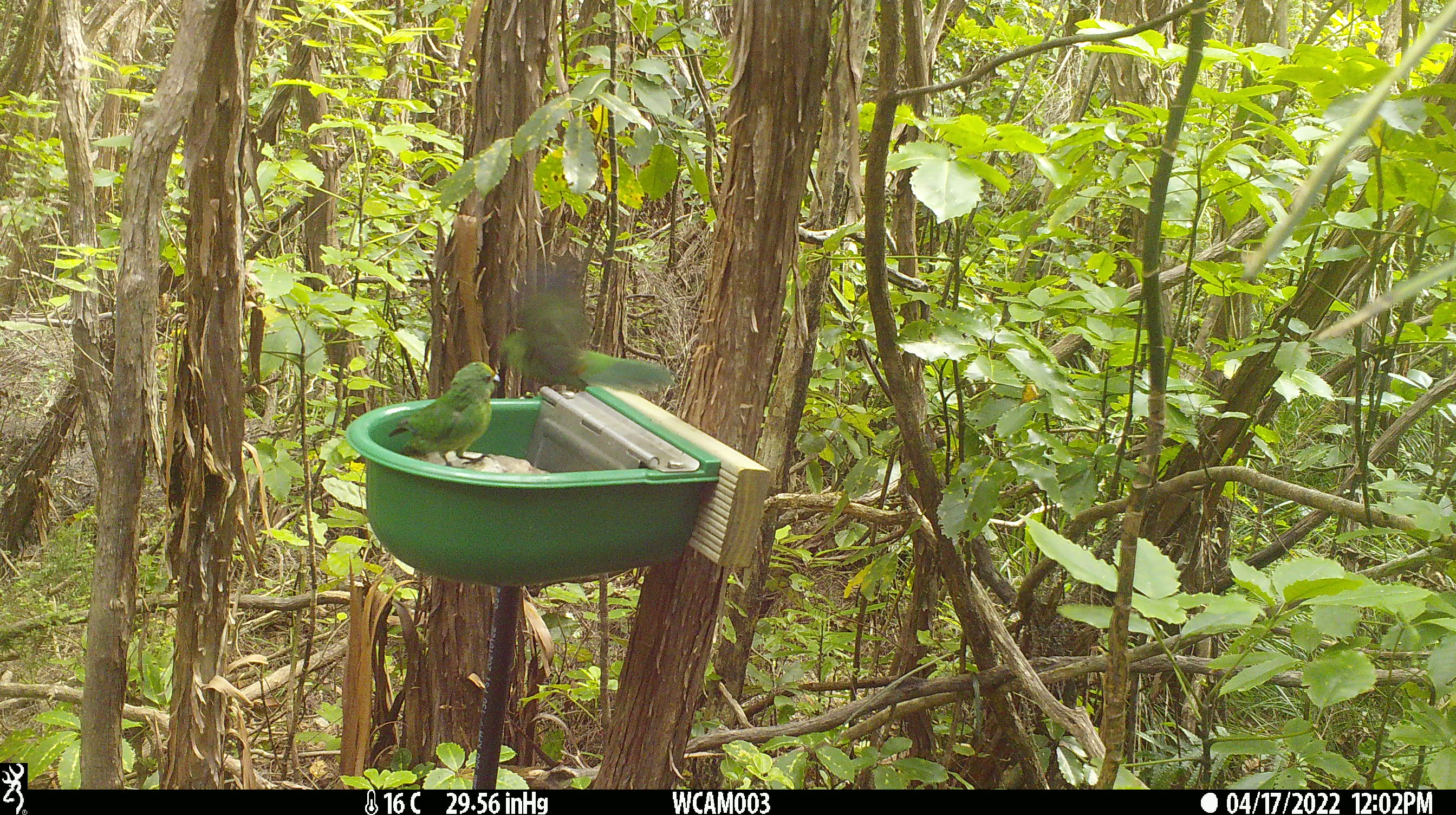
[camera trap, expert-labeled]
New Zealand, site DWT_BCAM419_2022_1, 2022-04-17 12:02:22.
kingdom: Animalia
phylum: Chordata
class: Aves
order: Psittaciformes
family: Psittaculidae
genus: Cyanoramphus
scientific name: Cyanoramphus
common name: parakeet